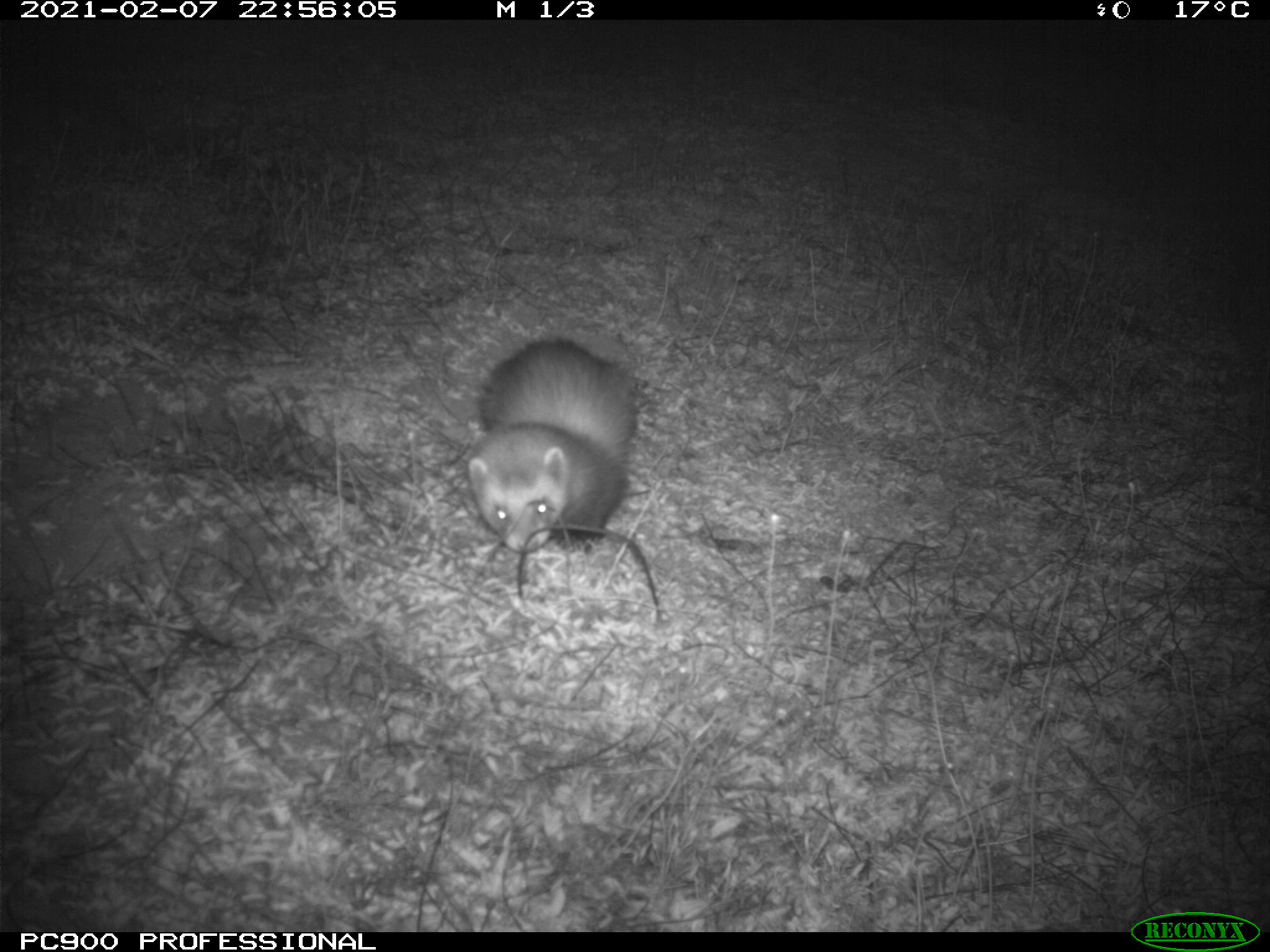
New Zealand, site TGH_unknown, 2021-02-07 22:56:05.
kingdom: Animalia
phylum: Chordata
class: Mammalia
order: Carnivora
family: Mustelidae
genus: Mustela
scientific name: Mustela furo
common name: ferret